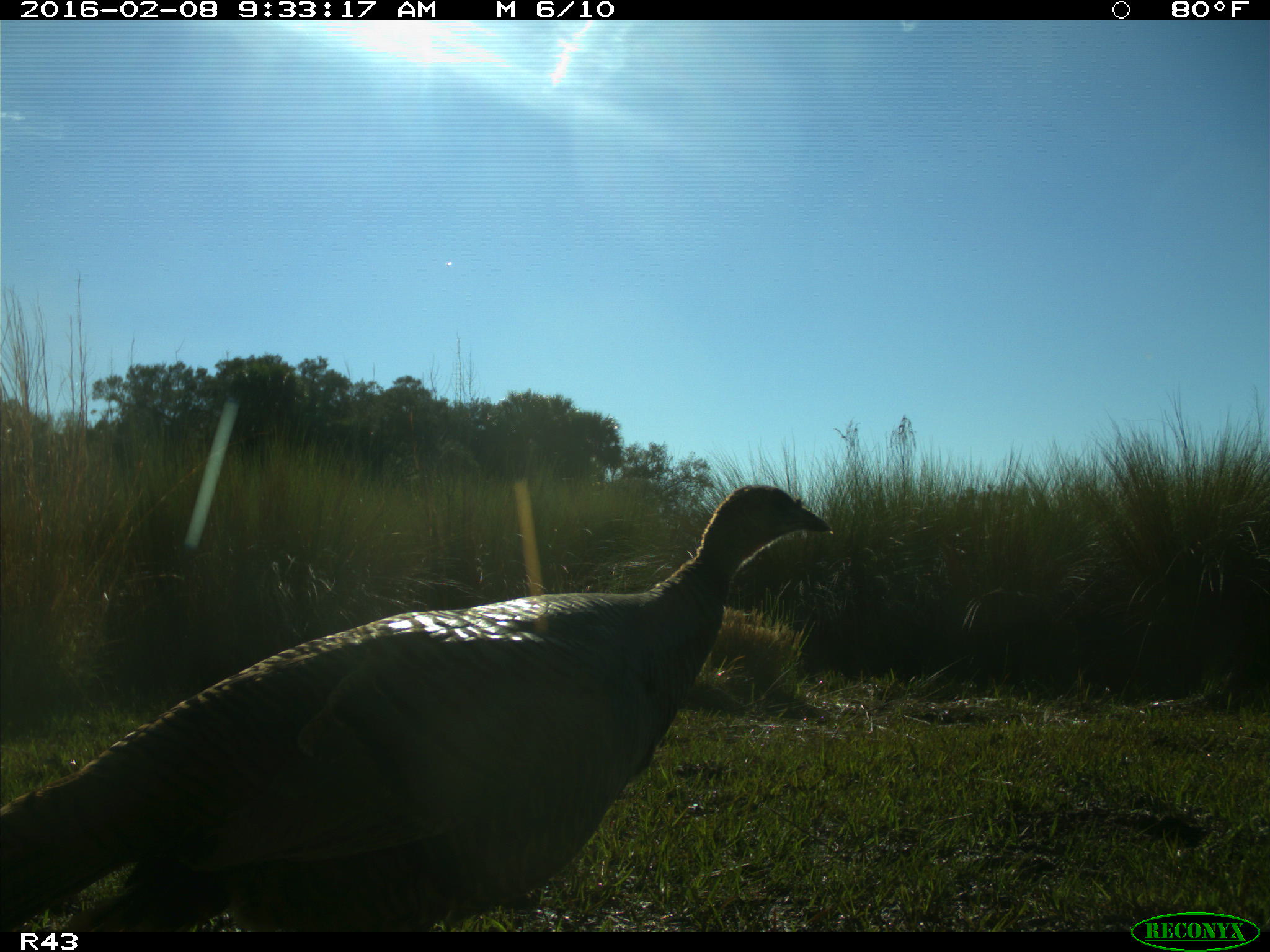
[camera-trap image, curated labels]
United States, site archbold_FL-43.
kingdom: Animalia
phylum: Chordata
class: Aves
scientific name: Aves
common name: birds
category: unidentified bird